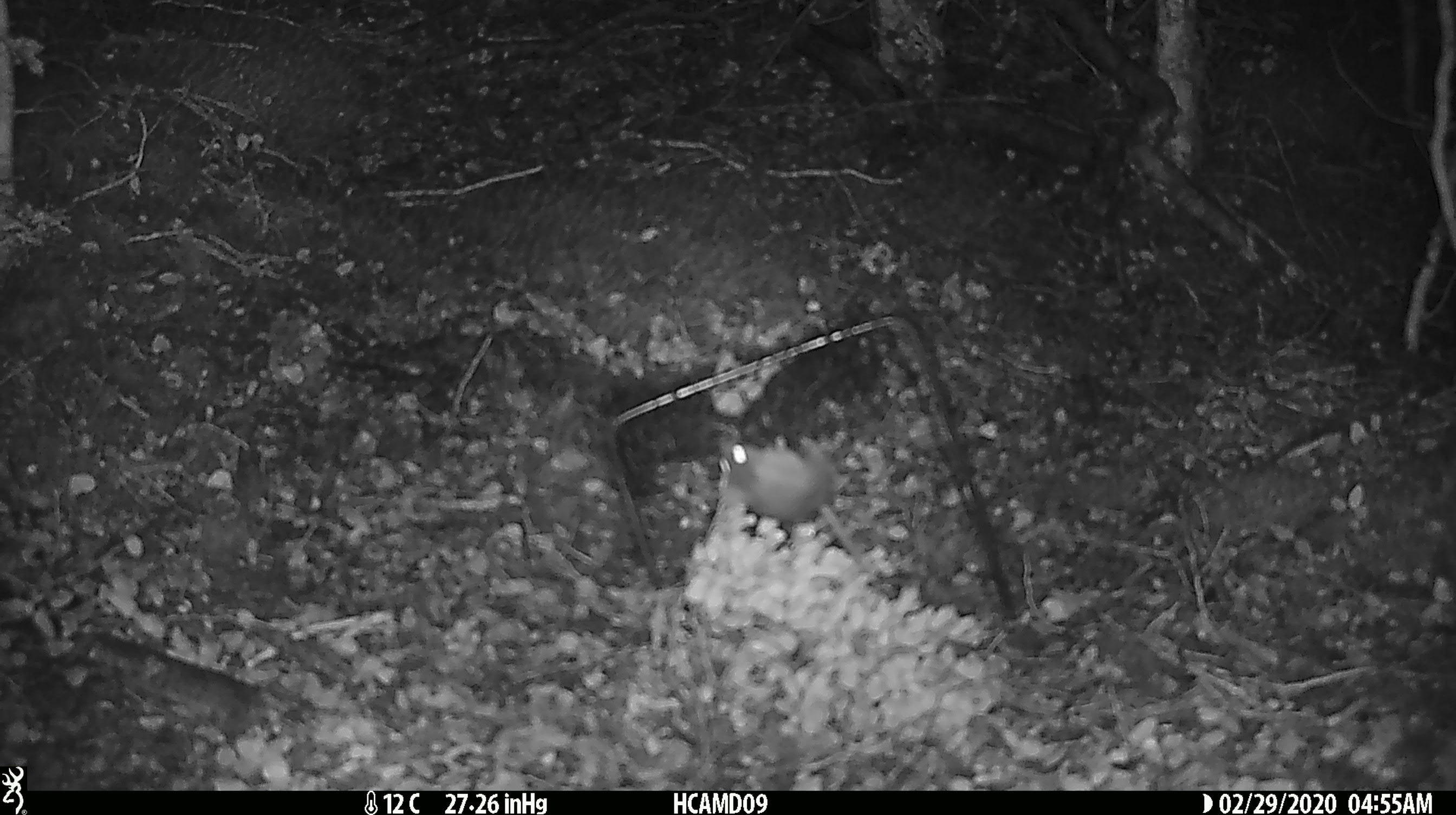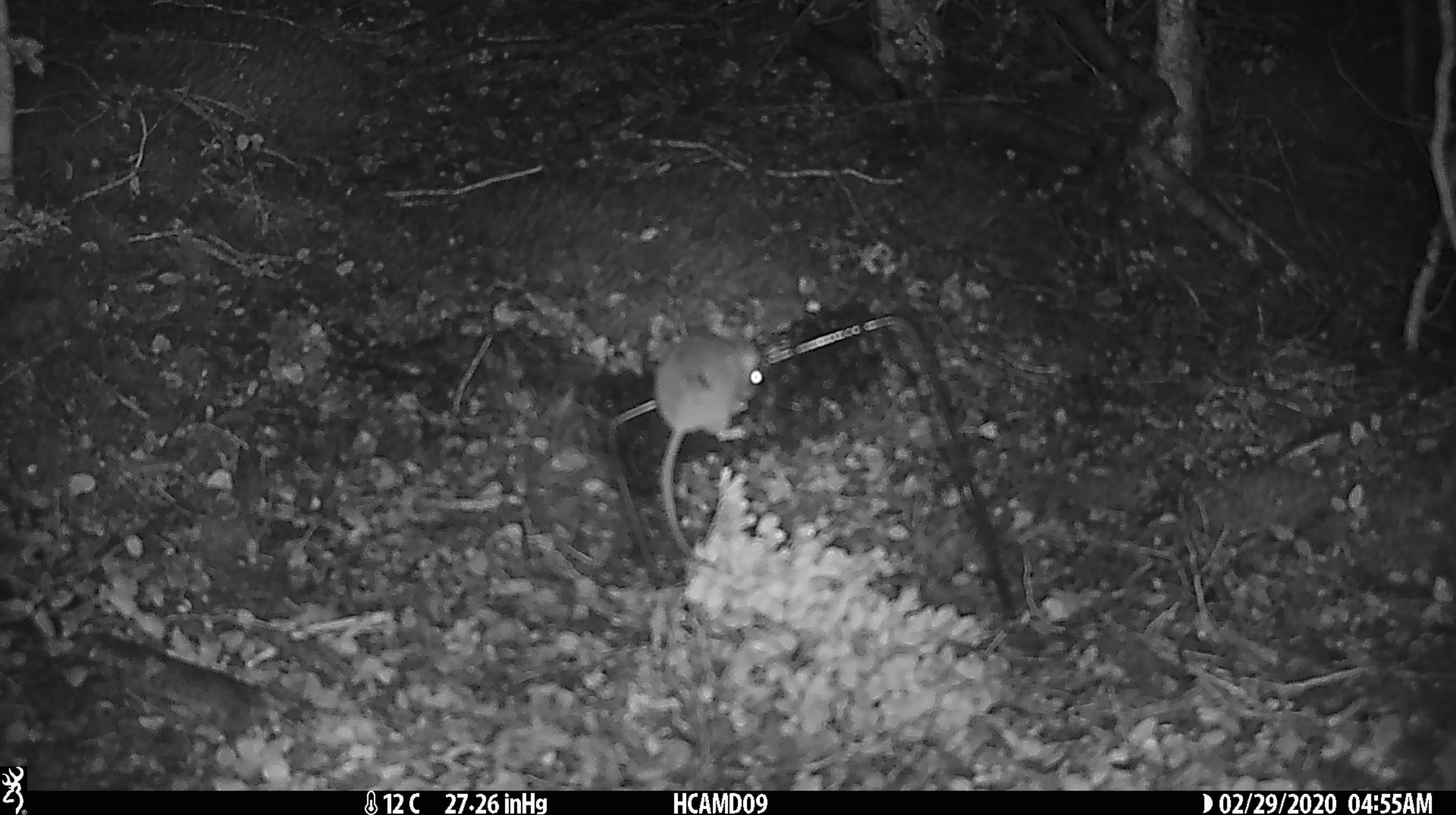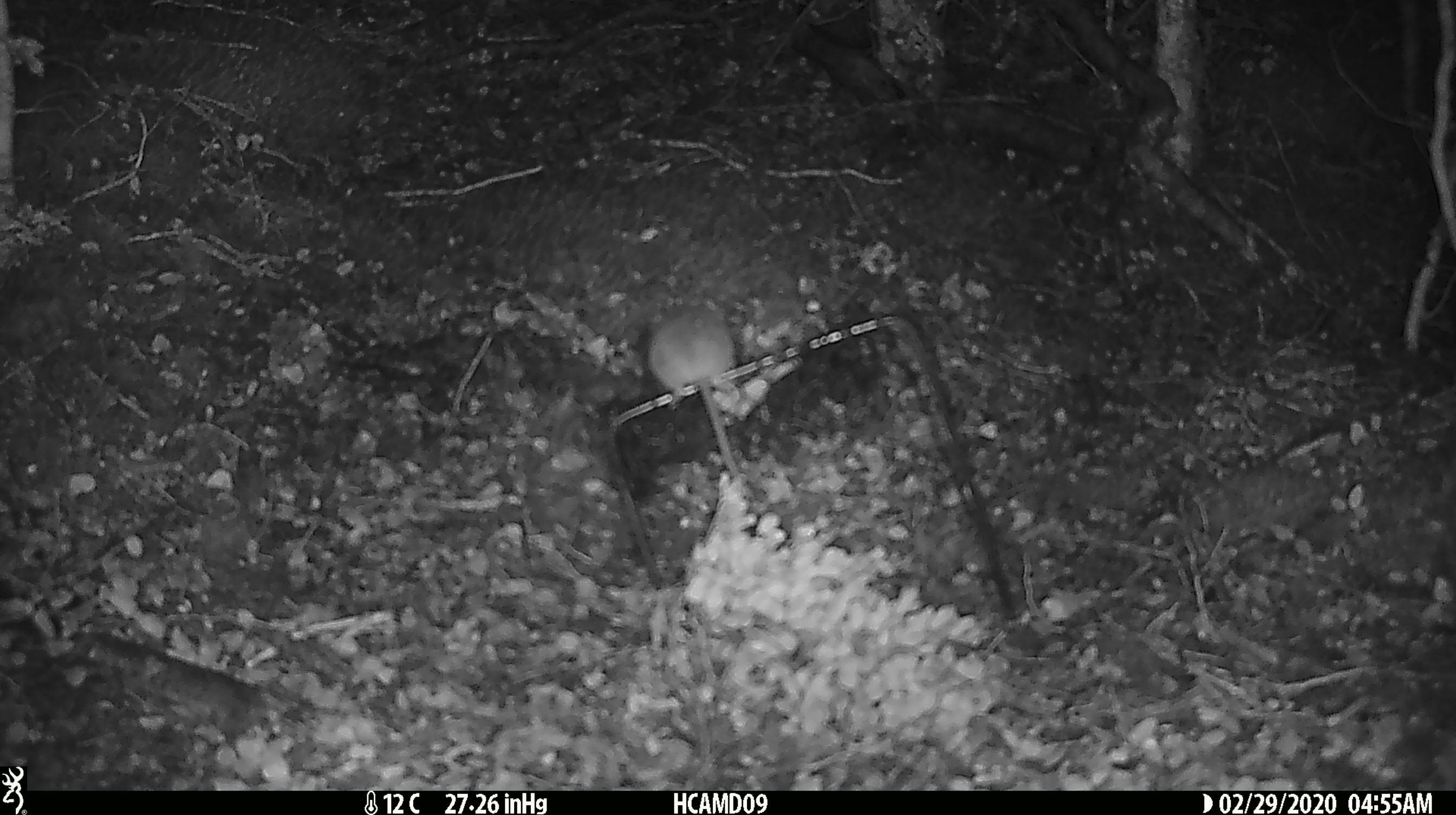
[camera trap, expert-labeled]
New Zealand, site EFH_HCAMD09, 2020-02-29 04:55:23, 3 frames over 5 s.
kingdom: Animalia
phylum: Chordata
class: Mammalia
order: Rodentia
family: Muridae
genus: Mus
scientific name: Mus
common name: mouse